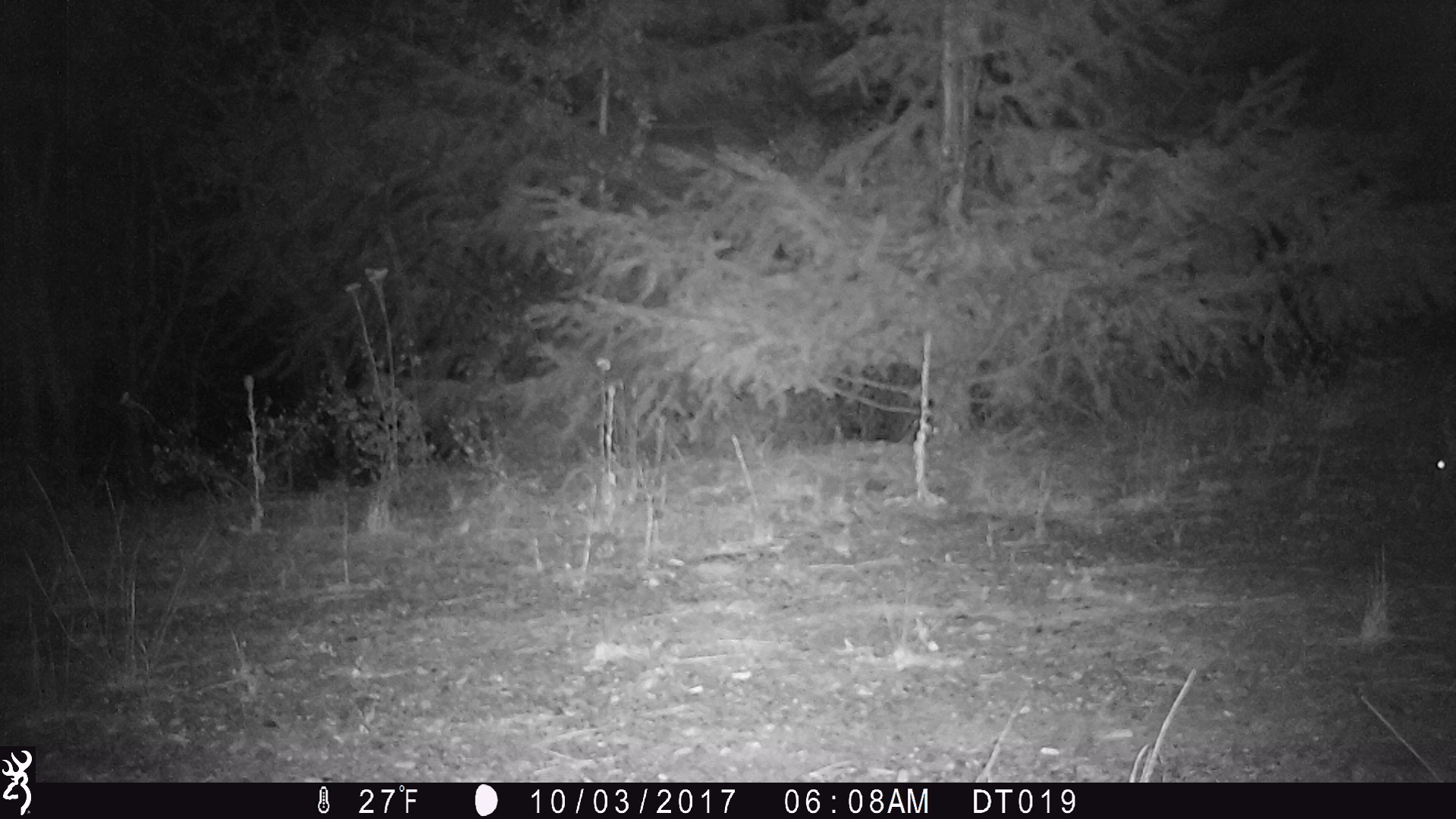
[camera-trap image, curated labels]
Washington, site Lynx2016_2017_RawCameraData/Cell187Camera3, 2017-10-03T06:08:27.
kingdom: Animalia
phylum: Chordata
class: Mammalia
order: Lagomorpha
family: Leporidae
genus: Lepus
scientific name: Lepus americanus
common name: snowshoe hare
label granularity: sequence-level